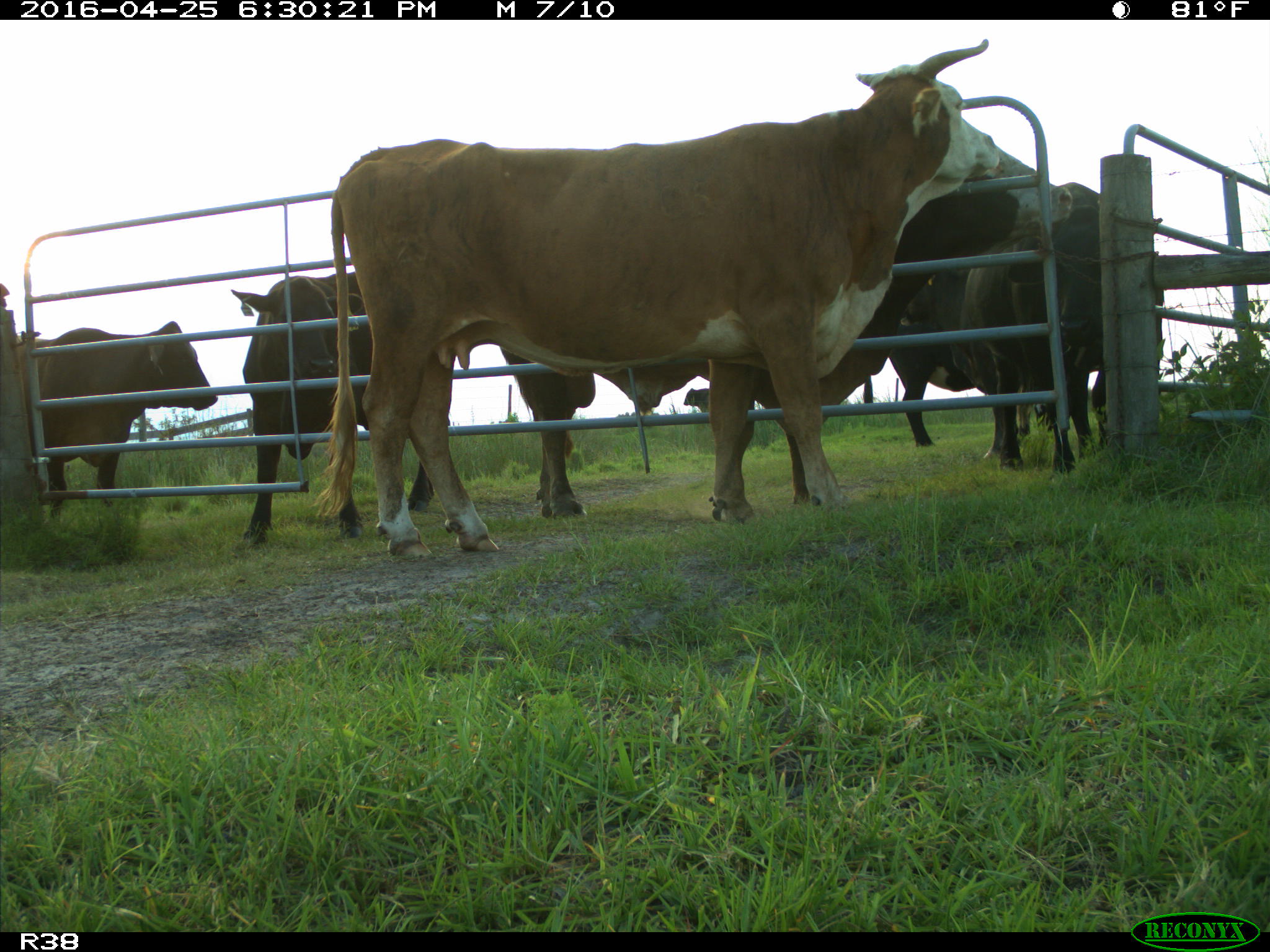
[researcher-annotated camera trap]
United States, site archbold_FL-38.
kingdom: Animalia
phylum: Chordata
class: Mammalia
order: Artiodactyla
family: Bovidae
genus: Bos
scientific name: Bos taurus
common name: domestic cow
Bos taurus (domestic cow).